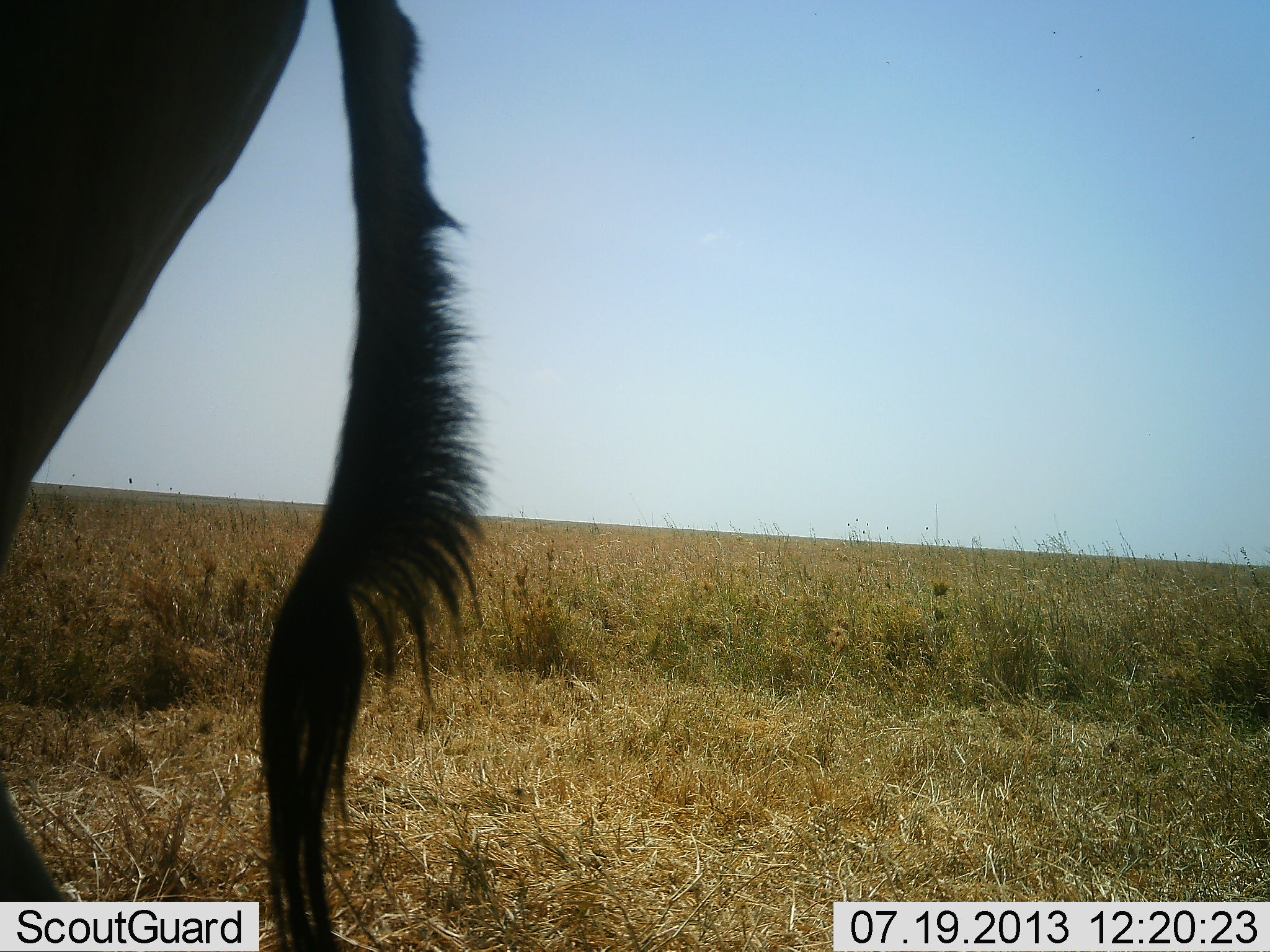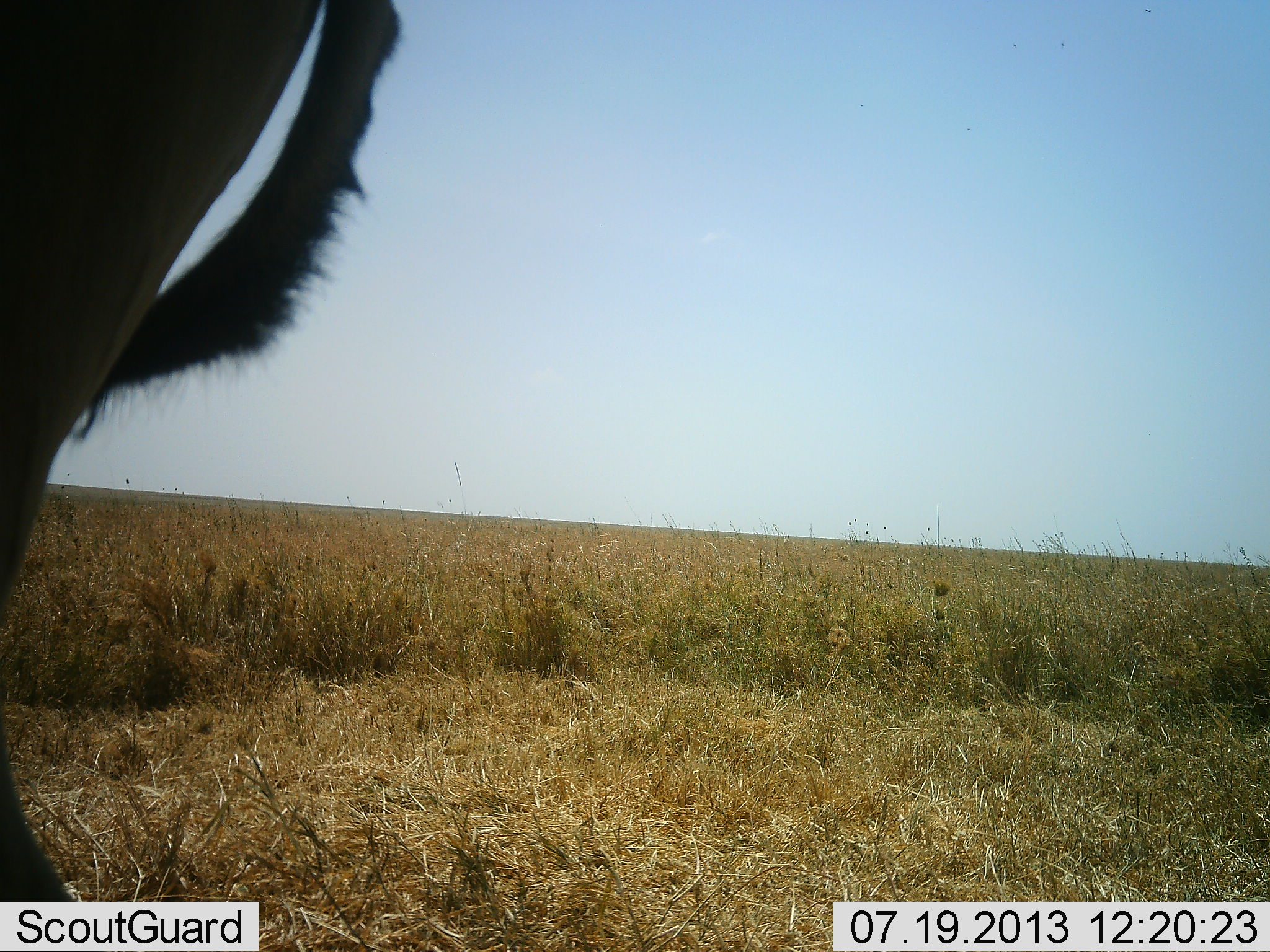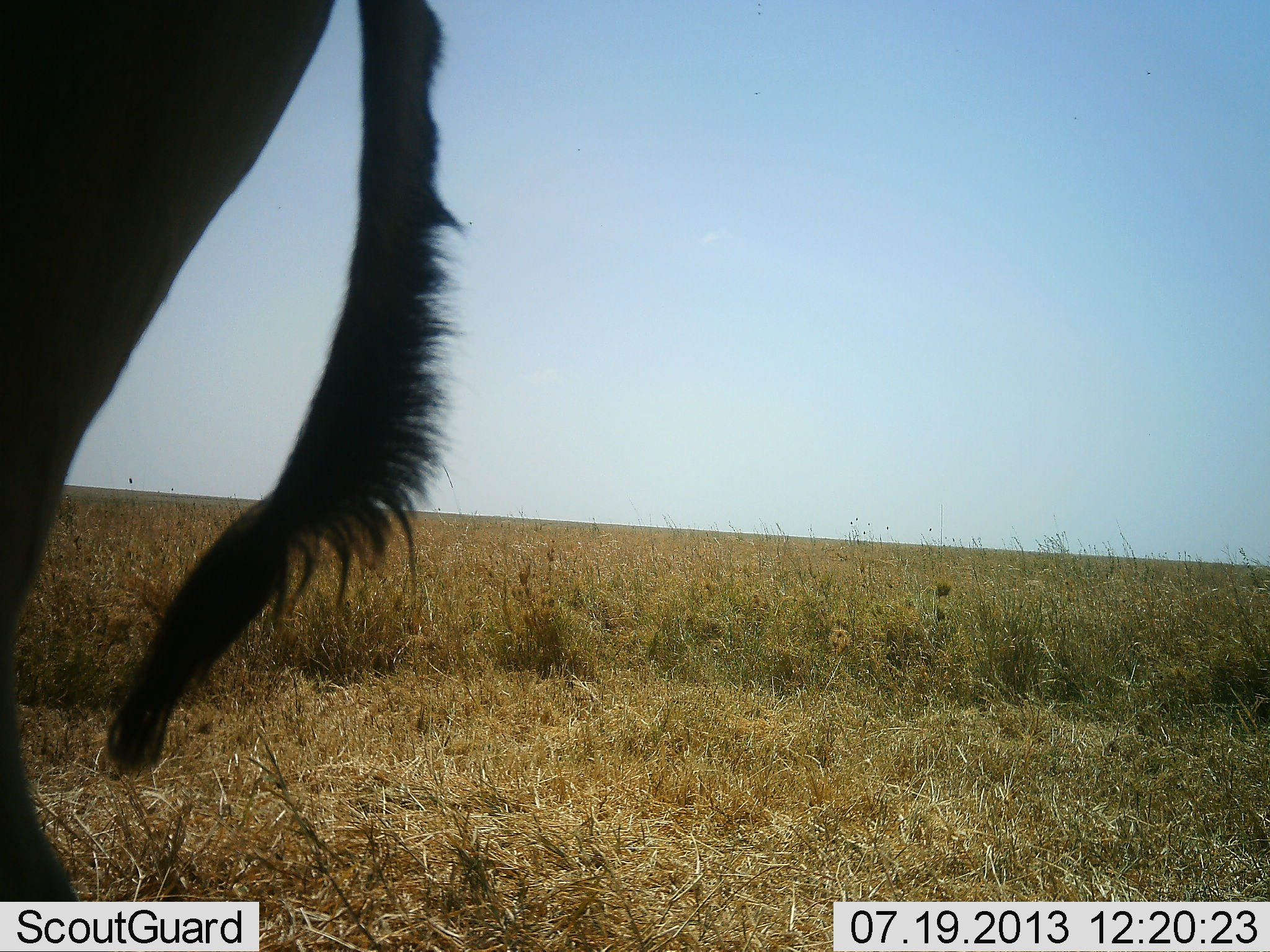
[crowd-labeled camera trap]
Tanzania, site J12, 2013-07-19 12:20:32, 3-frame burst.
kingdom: Animalia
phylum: Chordata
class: Mammalia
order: Artiodactyla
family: Bovidae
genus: Alcelaphus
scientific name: Alcelaphus buselaphus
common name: hartebeest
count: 1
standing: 100%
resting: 0%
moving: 0%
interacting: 0%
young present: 0%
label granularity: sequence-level